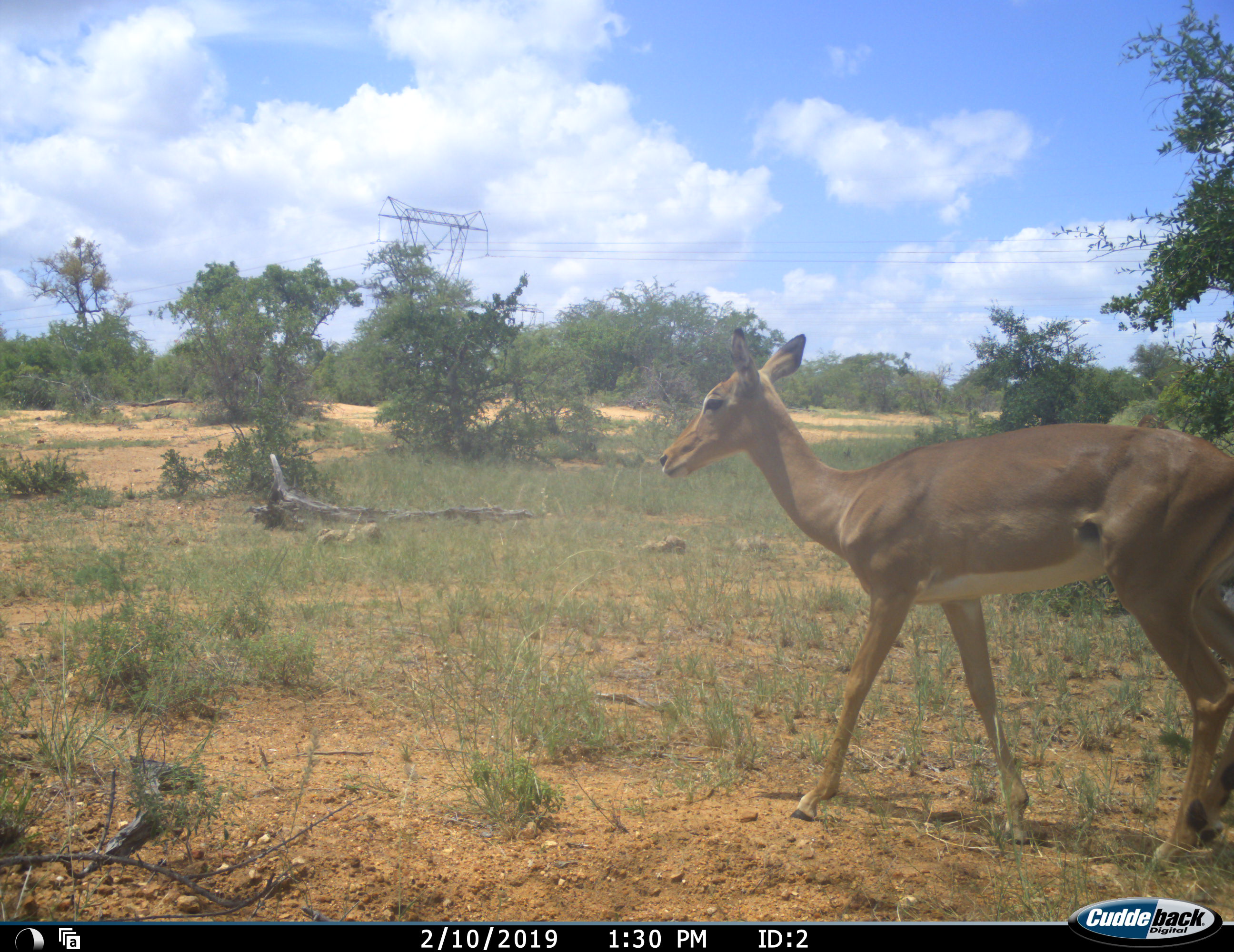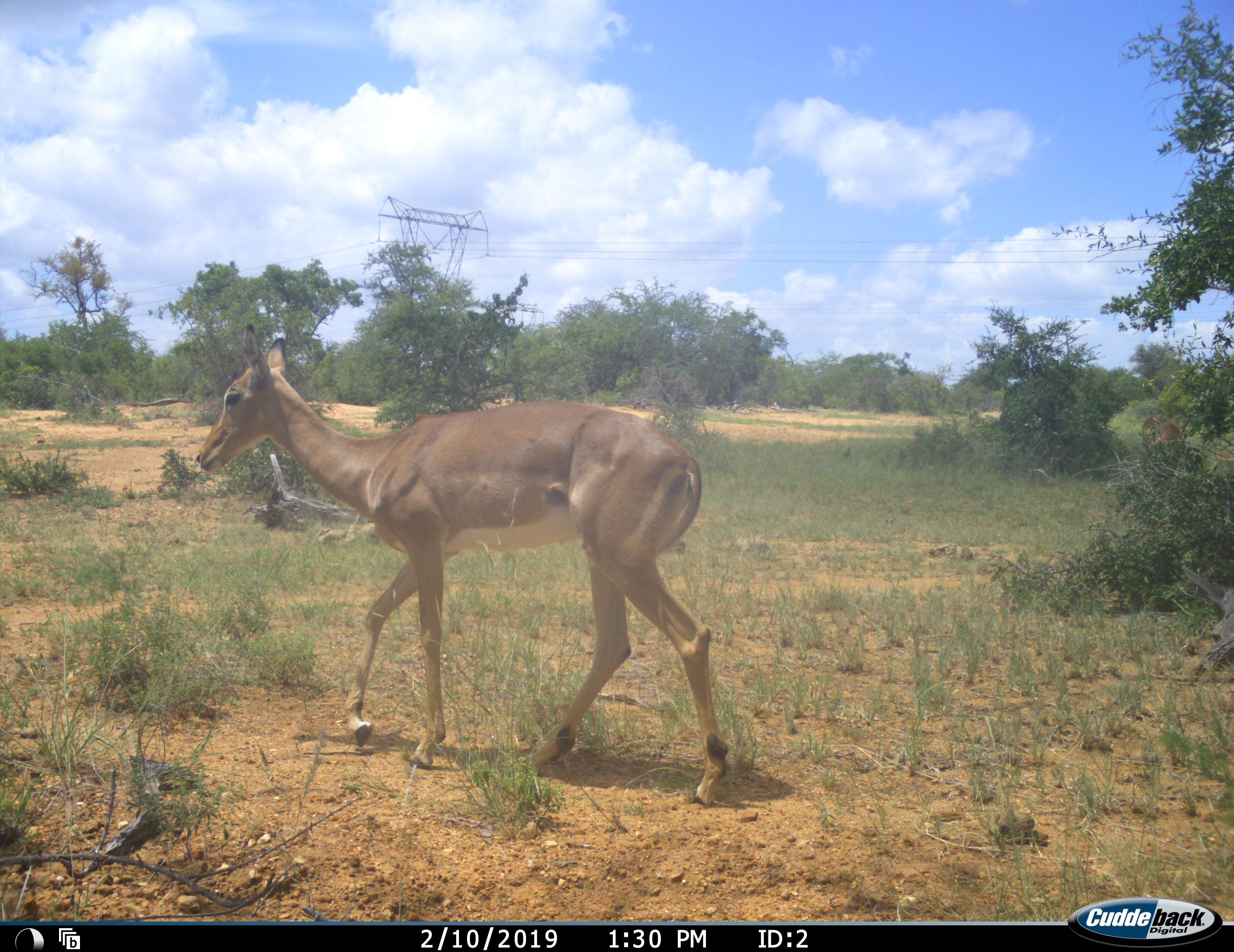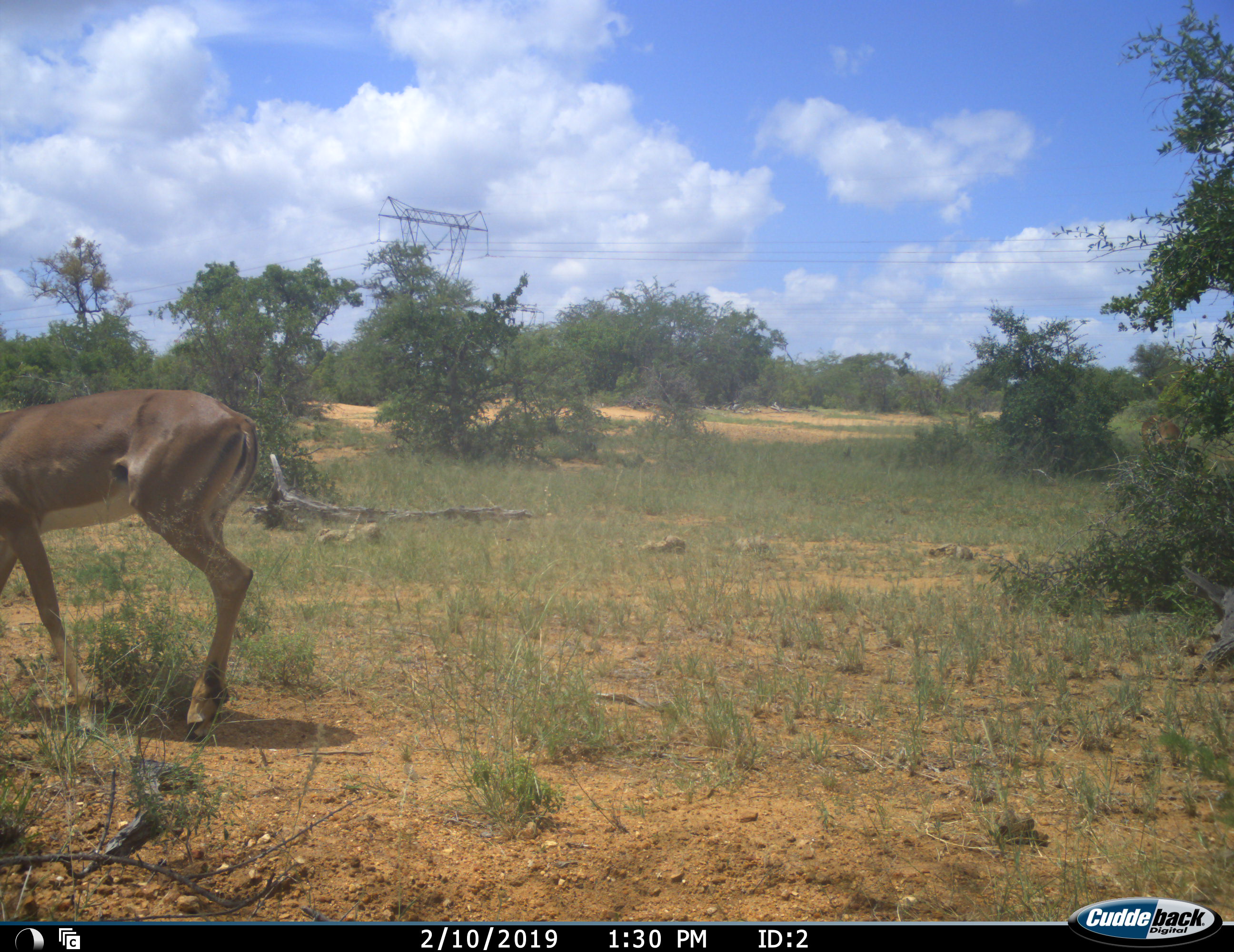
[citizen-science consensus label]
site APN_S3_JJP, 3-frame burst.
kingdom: Animalia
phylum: Chordata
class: Mammalia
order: Artiodactyla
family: Bovidae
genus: Aepyceros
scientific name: Aepyceros melampus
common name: impala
Impala (Aepyceros melampus), count 1. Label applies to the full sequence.